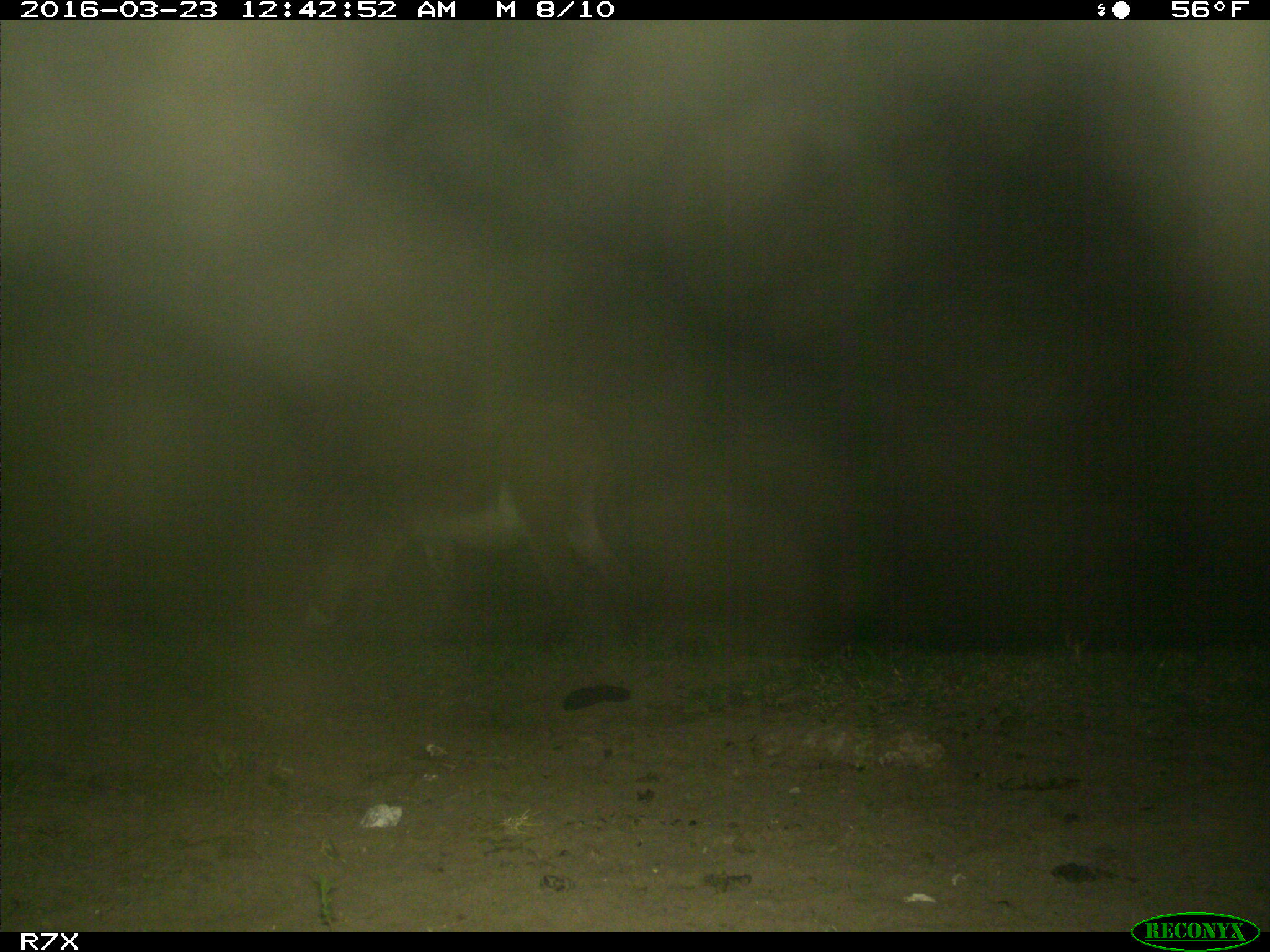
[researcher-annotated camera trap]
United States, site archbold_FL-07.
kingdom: Animalia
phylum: Chordata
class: Mammalia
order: Perissodactyla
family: Equidae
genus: Equus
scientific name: Equus africanus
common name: african wild ass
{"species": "Equus africanus (african wild ass)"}